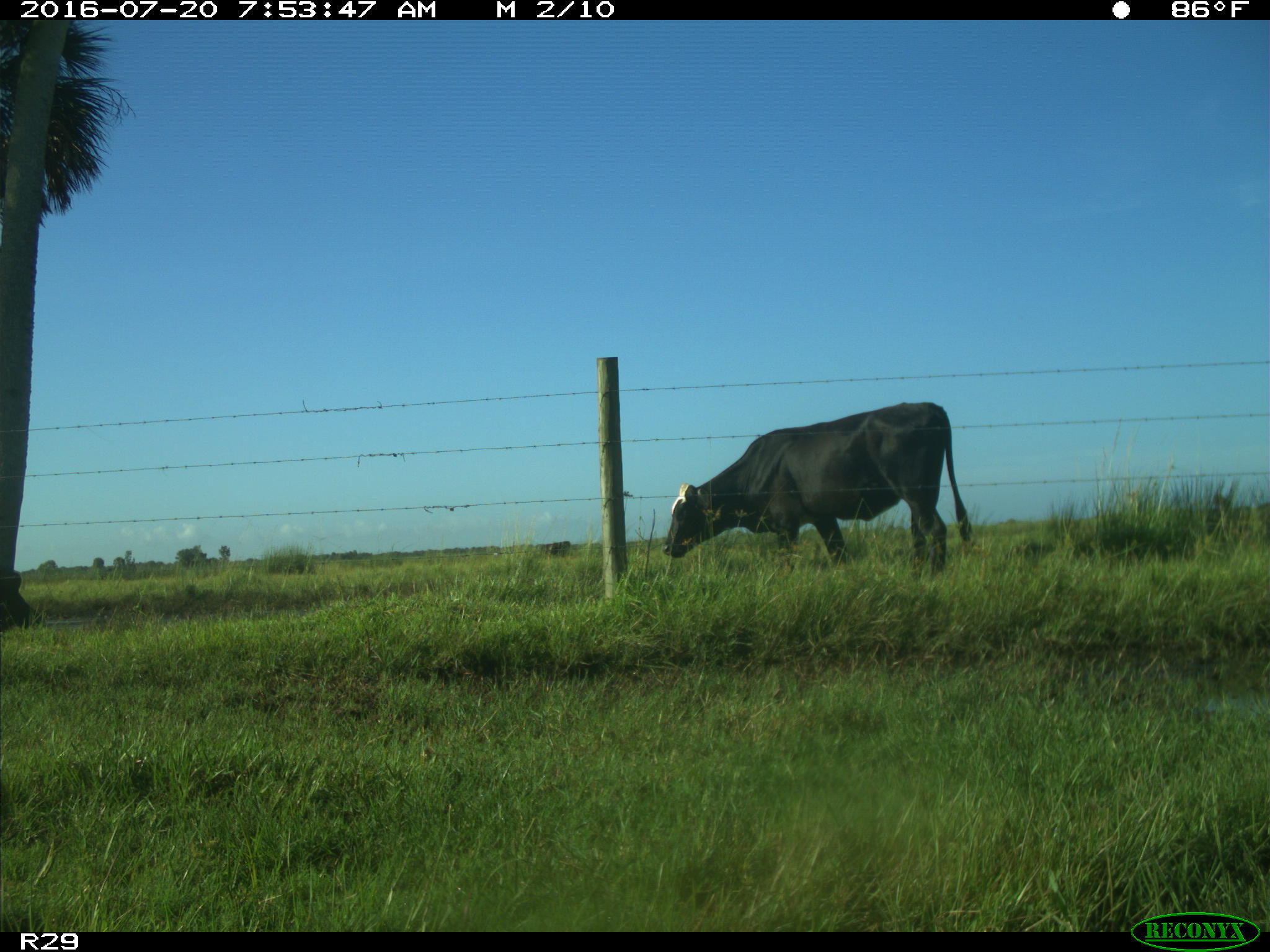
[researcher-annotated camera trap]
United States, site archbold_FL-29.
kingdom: Animalia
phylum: Chordata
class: Mammalia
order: Artiodactyla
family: Bovidae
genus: Bos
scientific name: Bos taurus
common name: domestic cow